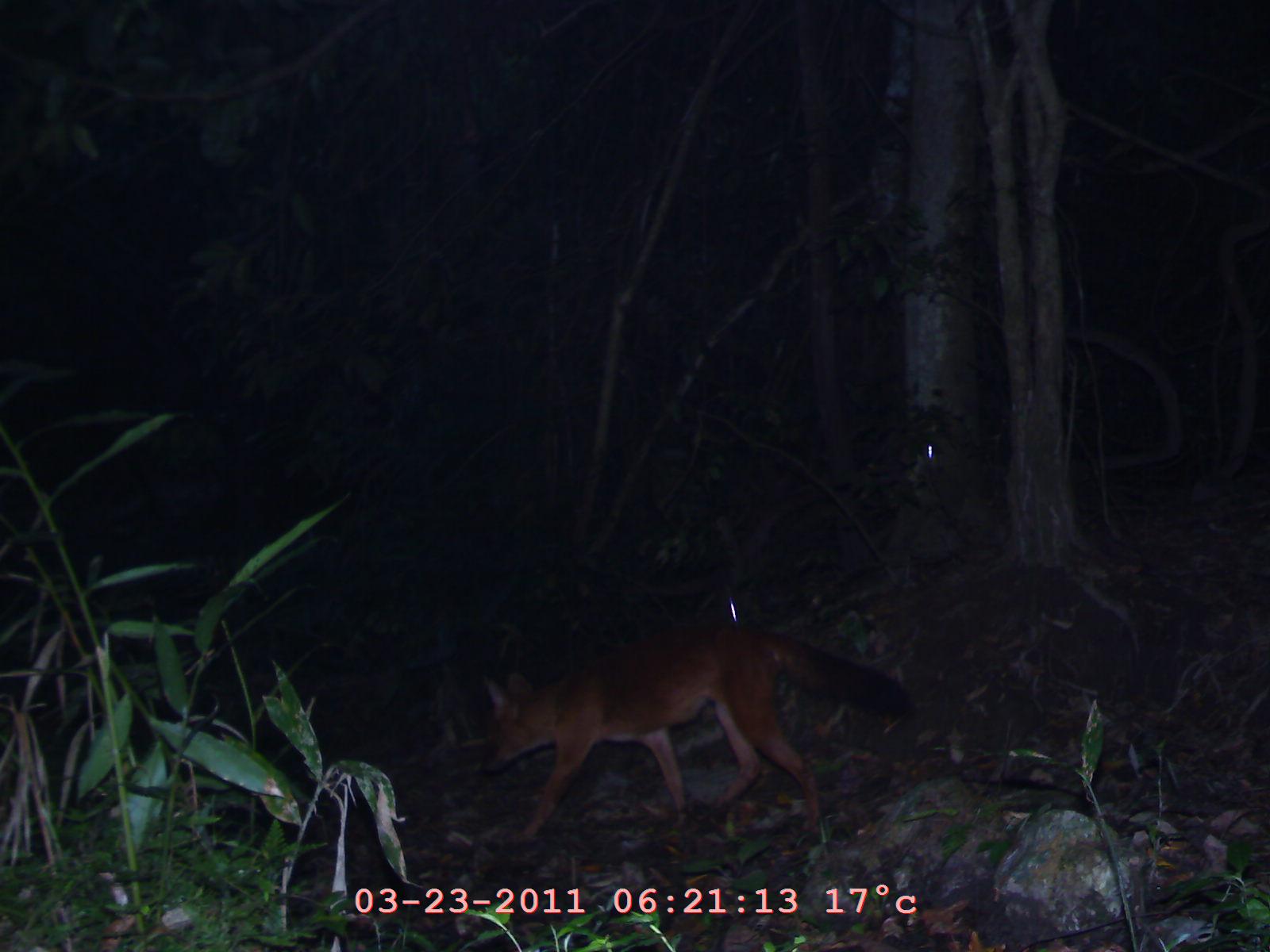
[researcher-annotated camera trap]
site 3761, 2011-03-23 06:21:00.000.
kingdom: Animalia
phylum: Chordata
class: Mammalia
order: Carnivora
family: Canidae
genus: Cuon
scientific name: Cuon alpinus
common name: dhole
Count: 1.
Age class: adult.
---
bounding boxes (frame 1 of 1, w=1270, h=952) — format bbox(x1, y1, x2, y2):
cuon alpinus: bbox(475, 617, 915, 852)